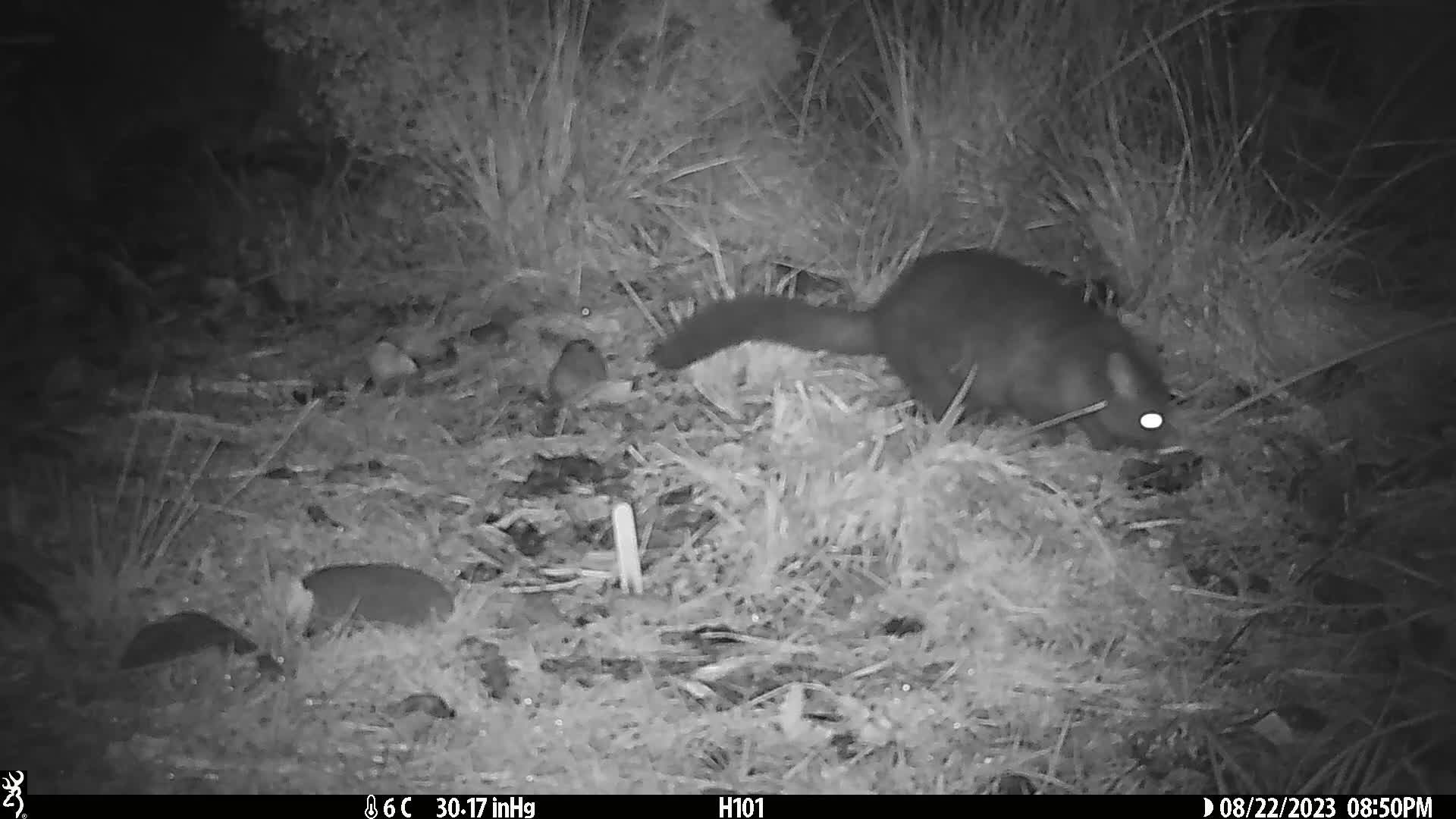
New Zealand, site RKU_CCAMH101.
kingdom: Animalia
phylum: Chordata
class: Mammalia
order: Diprotodontia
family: Phalangeridae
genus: Trichosurus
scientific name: Trichosurus vulpecula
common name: common brushtail possum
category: possum